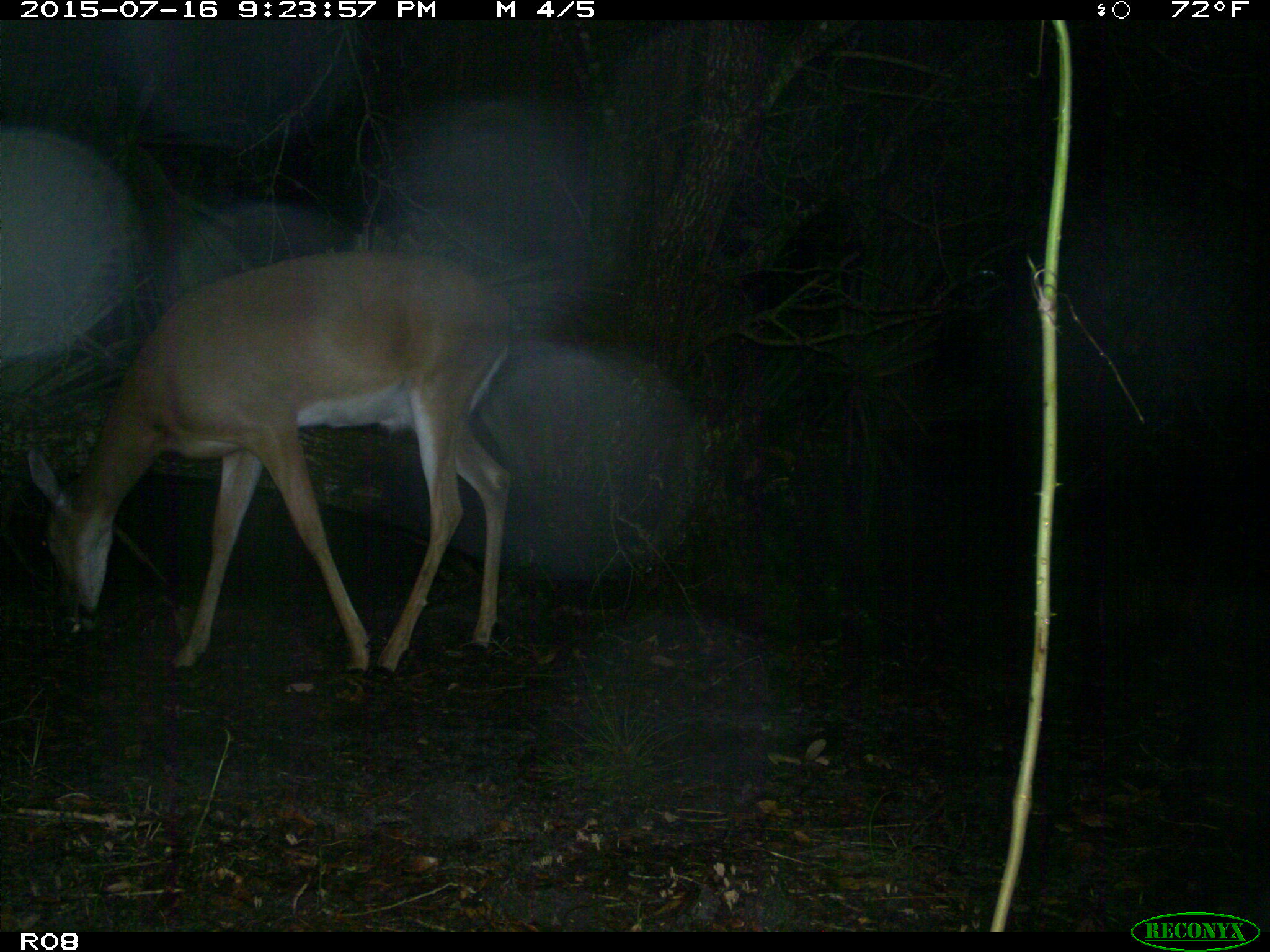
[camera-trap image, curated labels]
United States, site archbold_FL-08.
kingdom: Animalia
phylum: Chordata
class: Mammalia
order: Artiodactyla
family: Cervidae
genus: Odocoileus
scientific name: Odocoileus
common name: deer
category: unidentified deer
Unidentified deer (deer) (Odocoileus).